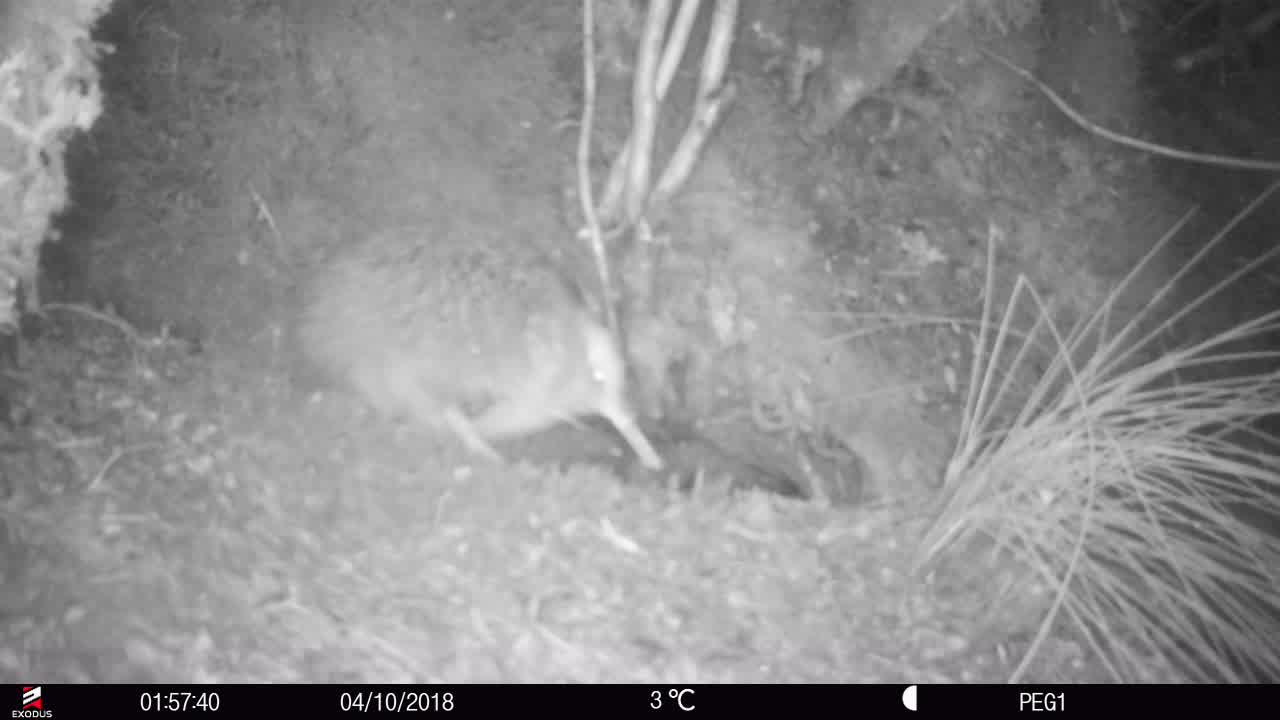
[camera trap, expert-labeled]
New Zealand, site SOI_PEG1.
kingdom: Animalia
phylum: Chordata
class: Aves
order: Apterygiformes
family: Apterygidae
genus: Apteryx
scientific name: Apteryx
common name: kiwi